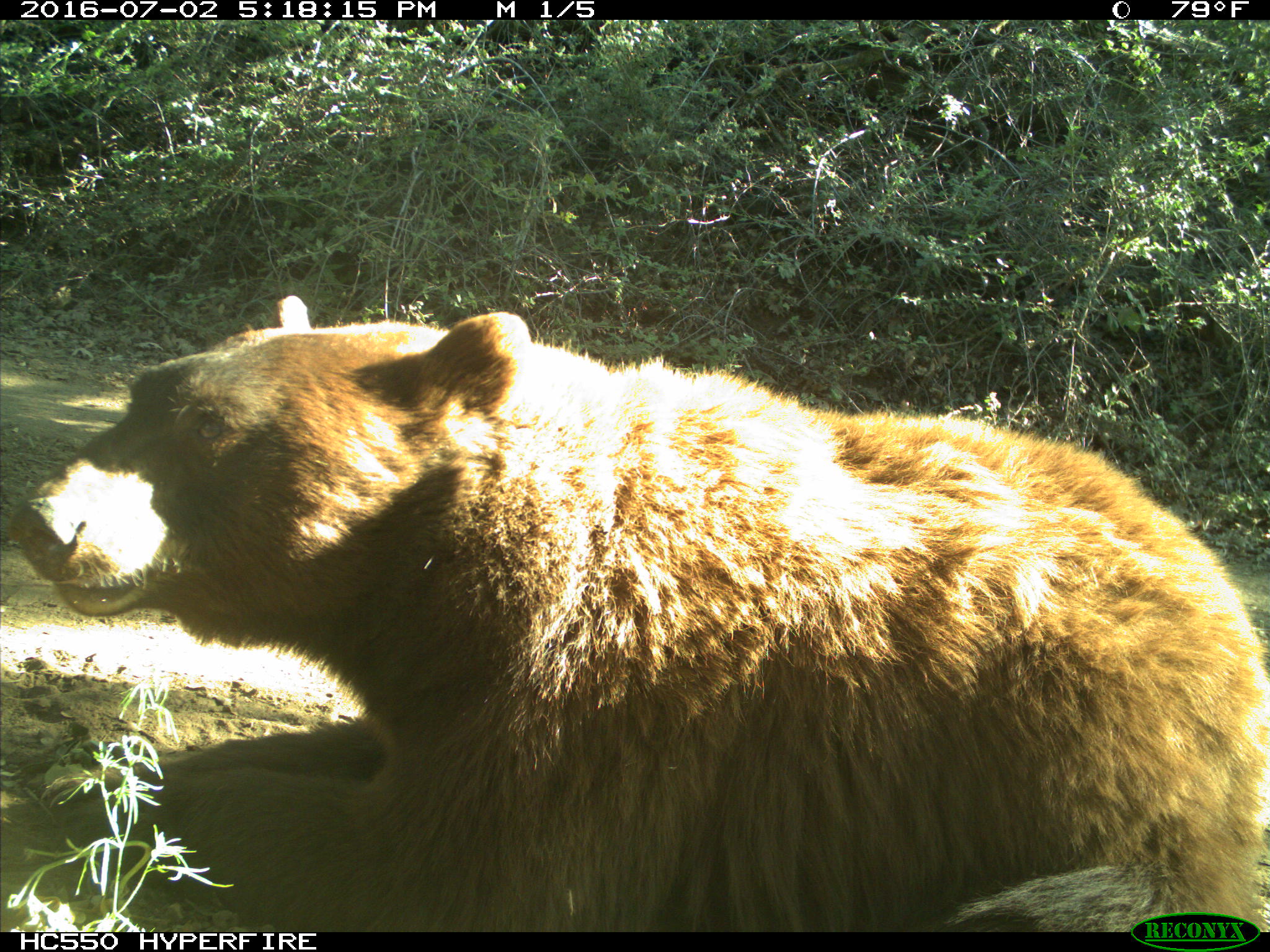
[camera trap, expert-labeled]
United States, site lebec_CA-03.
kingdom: Animalia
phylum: Chordata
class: Mammalia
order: Carnivora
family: Ursidae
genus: Ursus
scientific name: Ursus americanus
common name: american black bear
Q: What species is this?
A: Ursus americanus (american black bear).